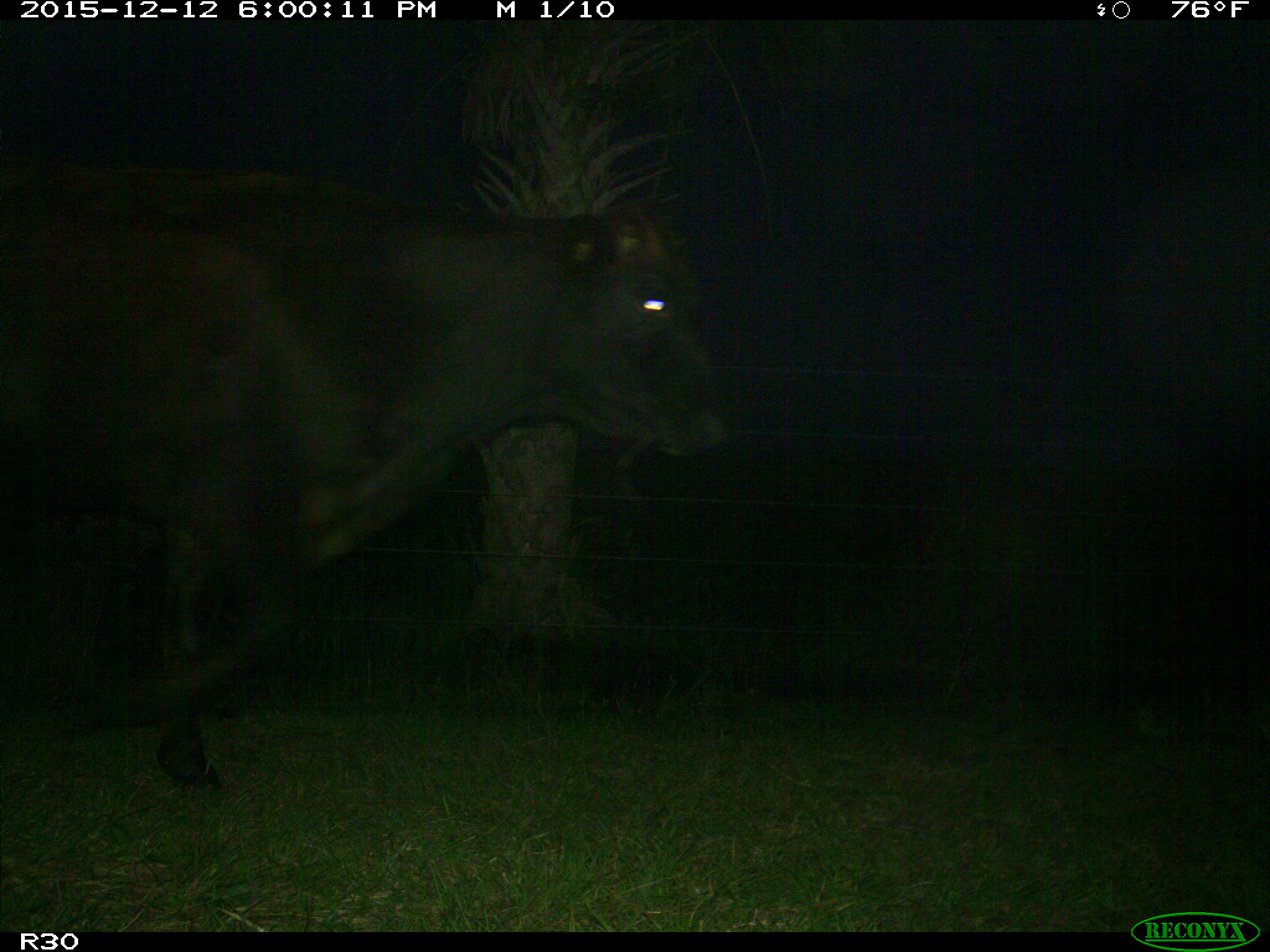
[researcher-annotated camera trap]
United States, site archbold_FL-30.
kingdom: Animalia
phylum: Chordata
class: Mammalia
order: Artiodactyla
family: Bovidae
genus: Bos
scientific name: Bos taurus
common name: domestic cow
Bos taurus (domestic cow).